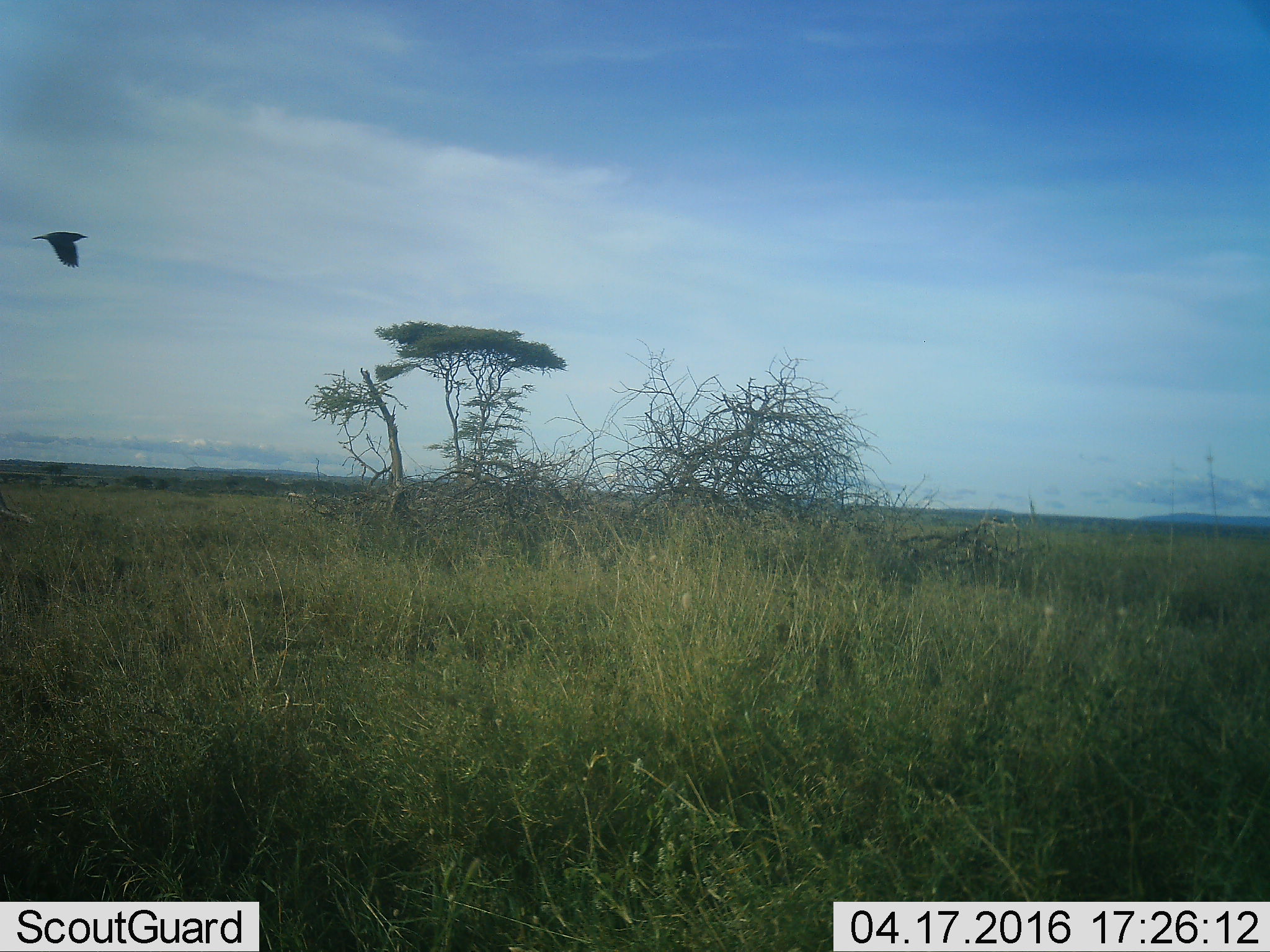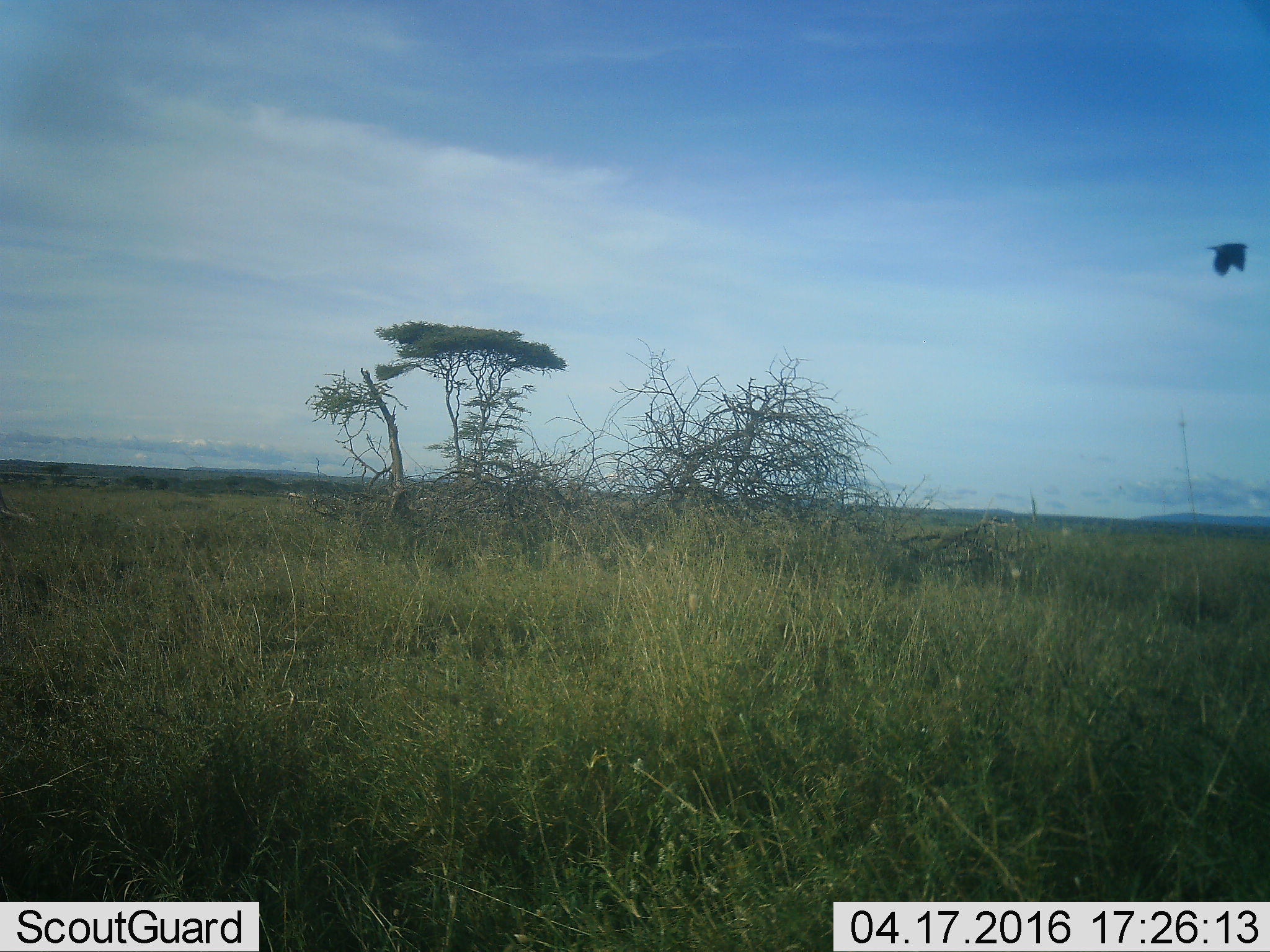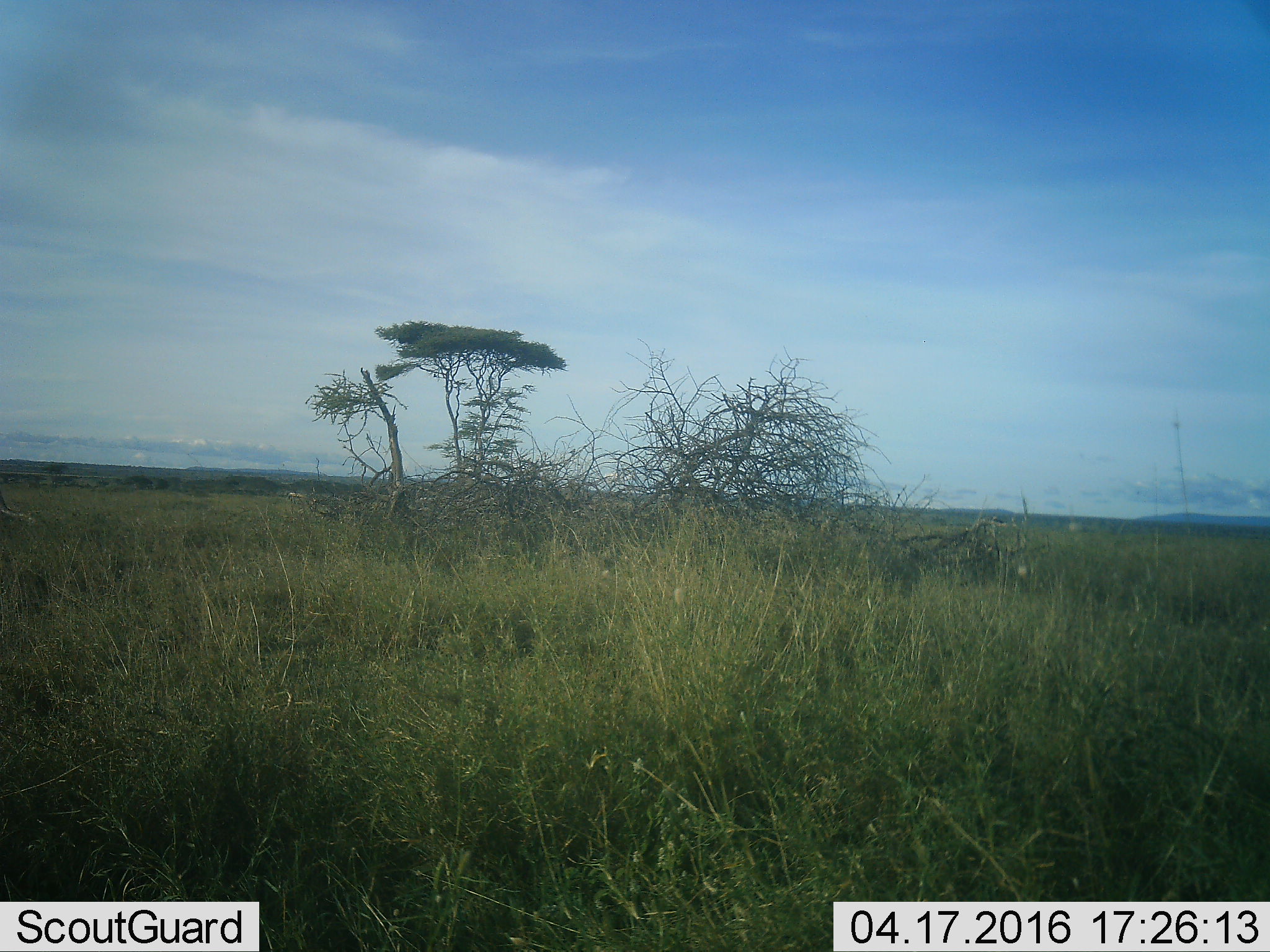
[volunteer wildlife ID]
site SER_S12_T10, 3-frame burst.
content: unidentified animal